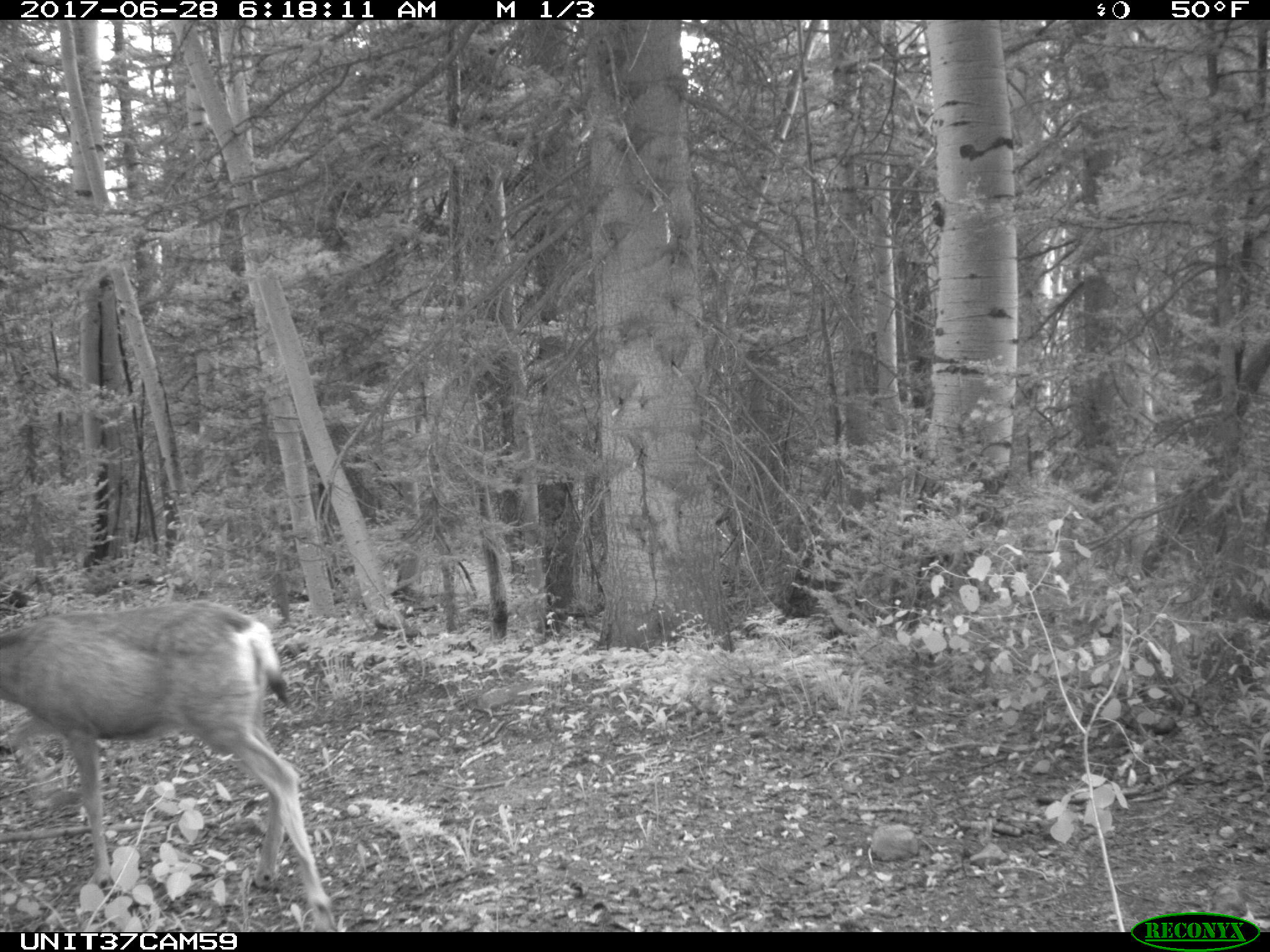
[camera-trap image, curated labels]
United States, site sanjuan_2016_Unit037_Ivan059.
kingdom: Animalia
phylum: Chordata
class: Mammalia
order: Artiodactyla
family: Cervidae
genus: Odocoileus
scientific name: Odocoileus hemionus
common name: mule deer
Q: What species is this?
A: Odocoileus hemionus (mule deer).